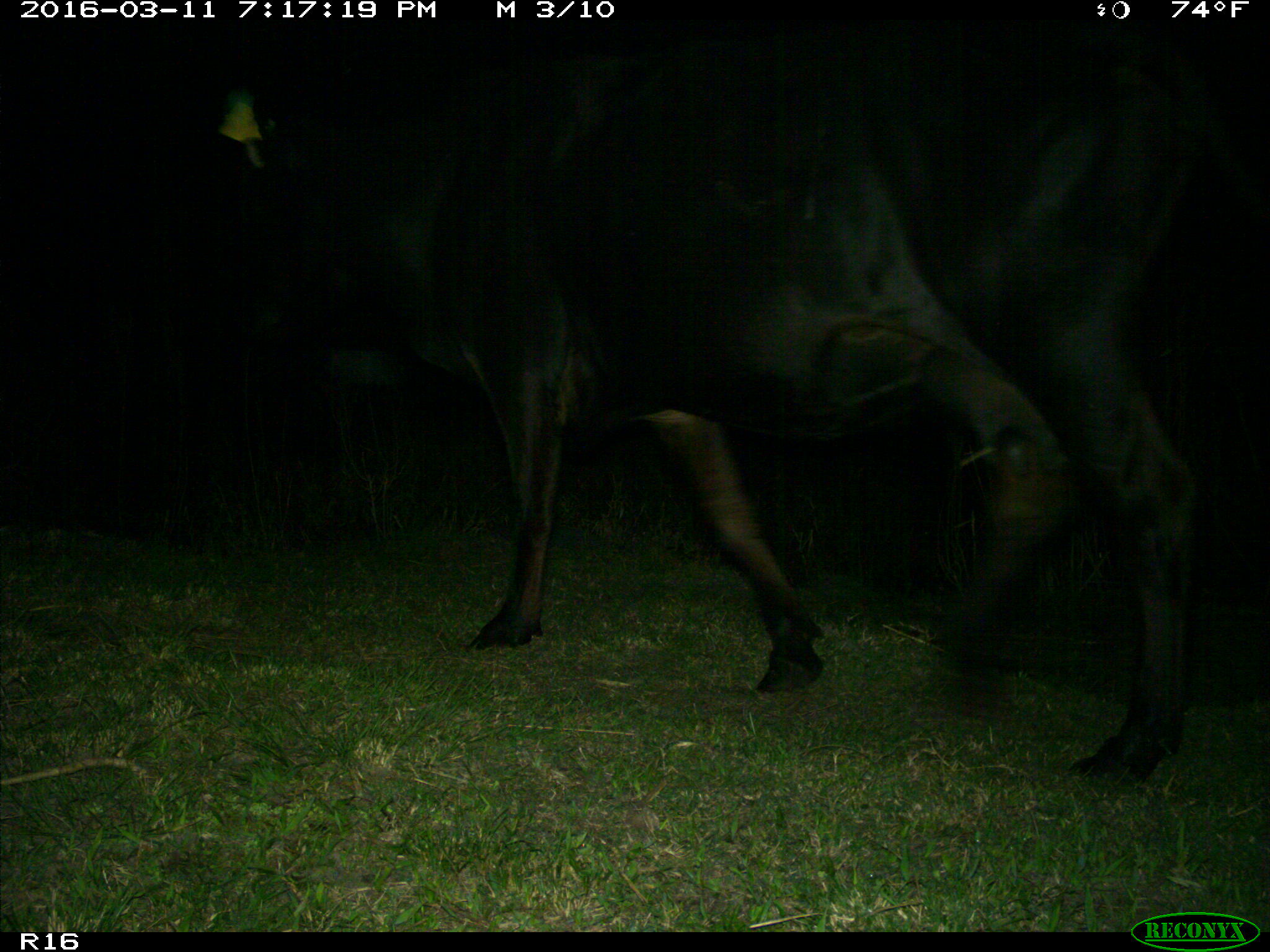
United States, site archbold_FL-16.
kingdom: Animalia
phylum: Chordata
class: Mammalia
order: Artiodactyla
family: Bovidae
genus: Bos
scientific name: Bos taurus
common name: domestic cow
Bos taurus (domestic cow).